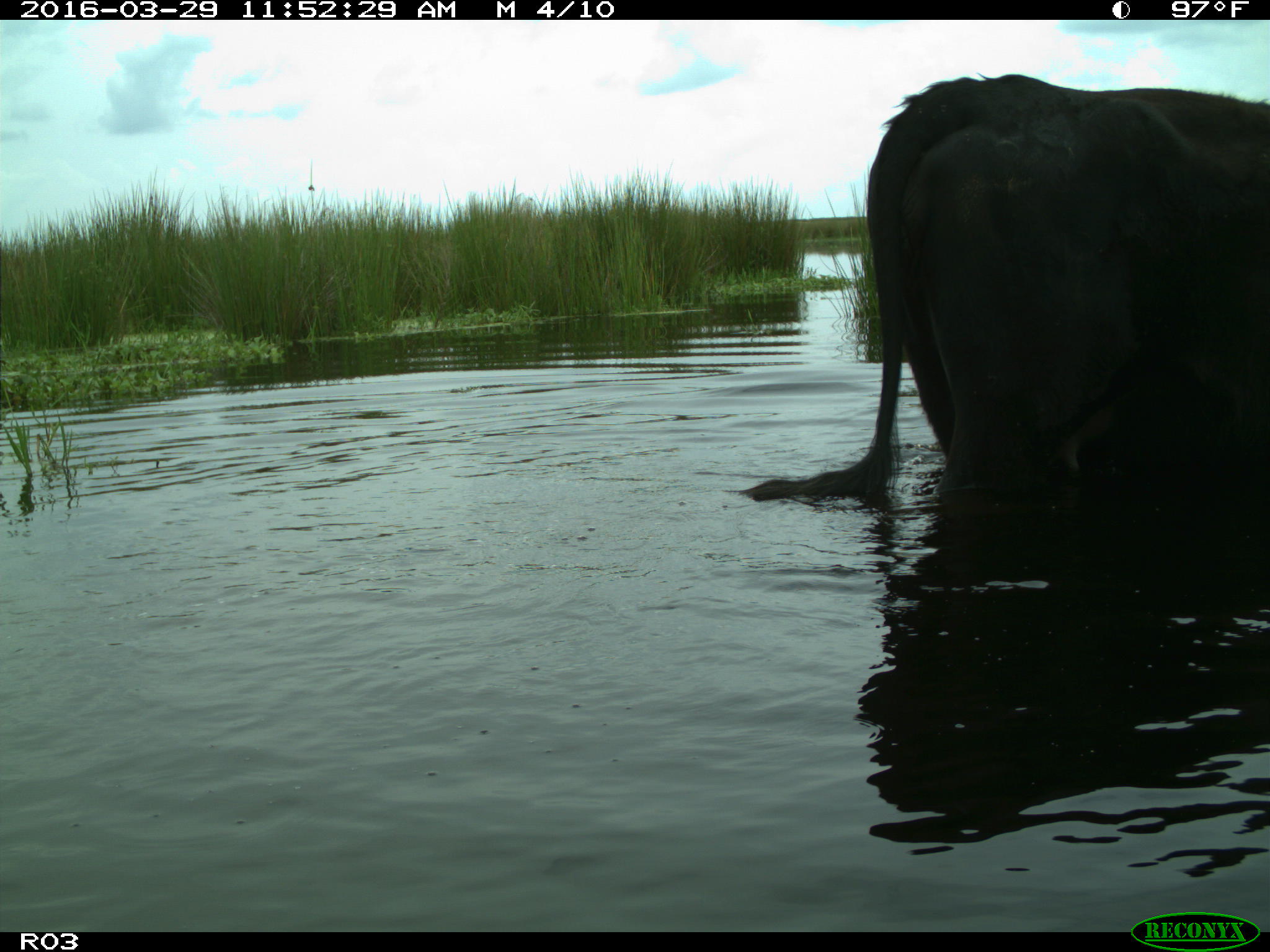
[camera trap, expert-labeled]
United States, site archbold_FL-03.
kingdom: Animalia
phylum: Chordata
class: Mammalia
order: Artiodactyla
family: Bovidae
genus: Bos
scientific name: Bos taurus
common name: domestic cow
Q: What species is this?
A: Bos taurus (domestic cow).